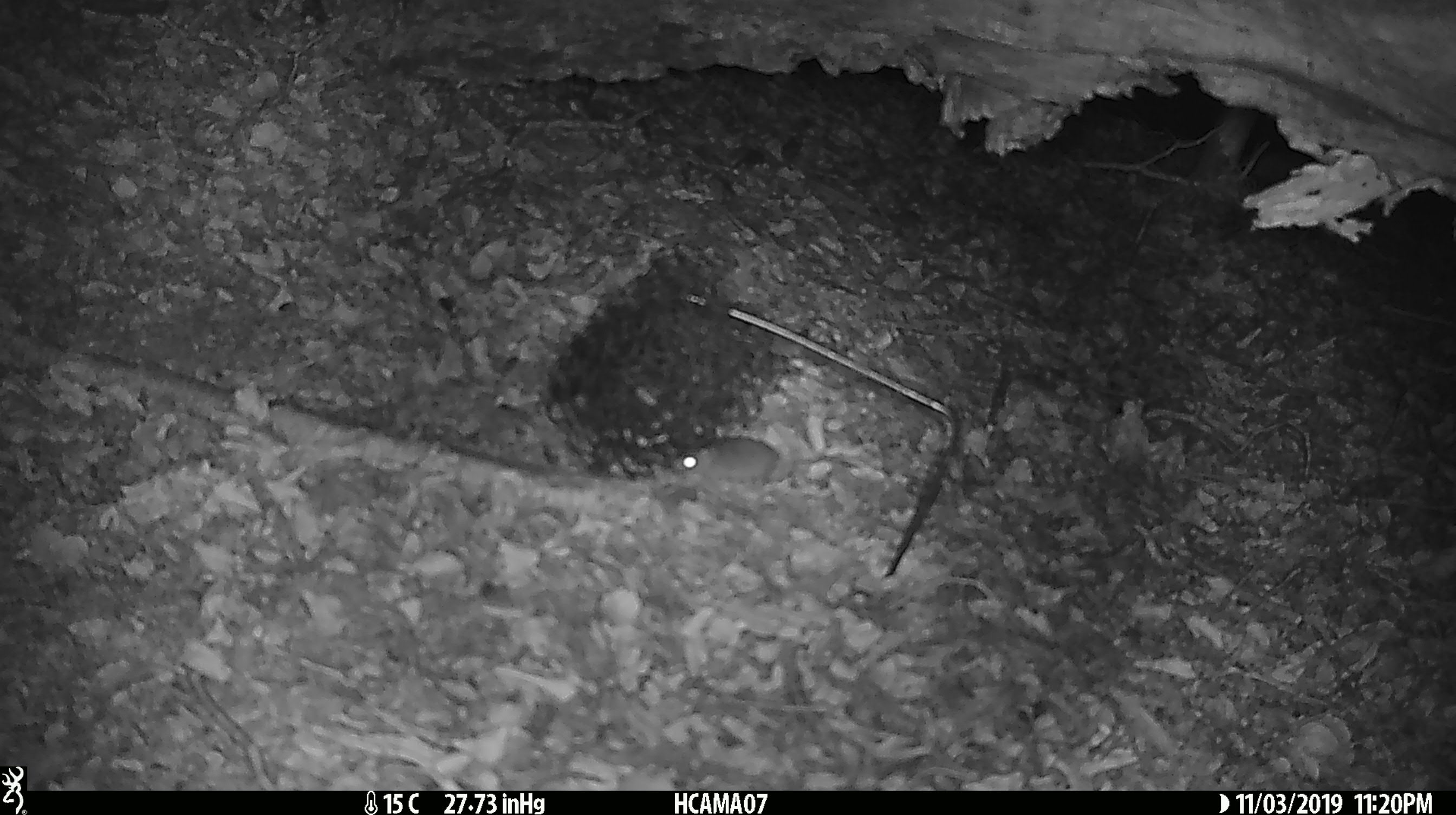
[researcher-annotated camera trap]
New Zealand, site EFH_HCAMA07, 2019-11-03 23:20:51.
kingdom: Animalia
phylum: Chordata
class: Mammalia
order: Rodentia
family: Muridae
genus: Mus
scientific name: Mus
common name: mouse